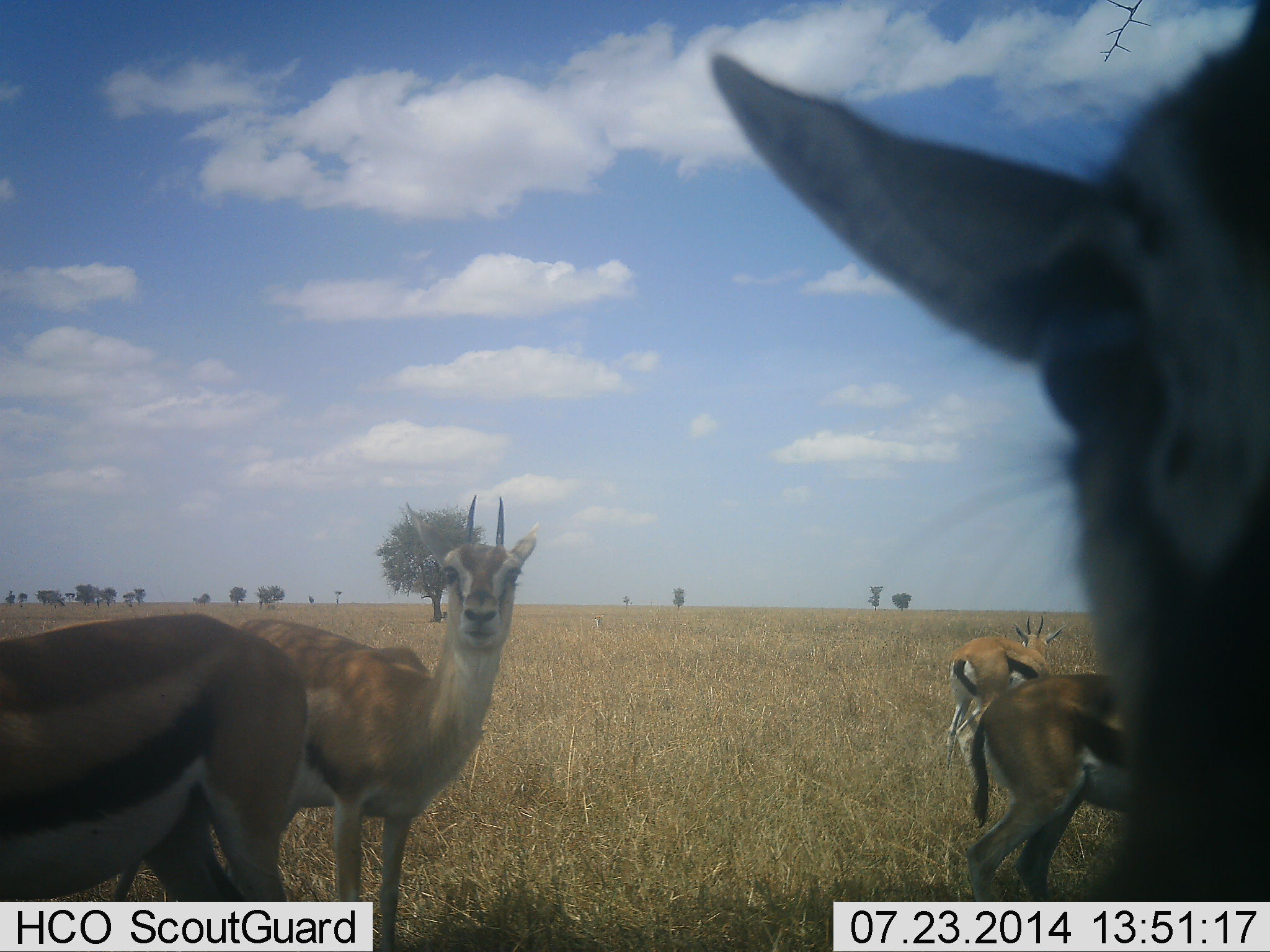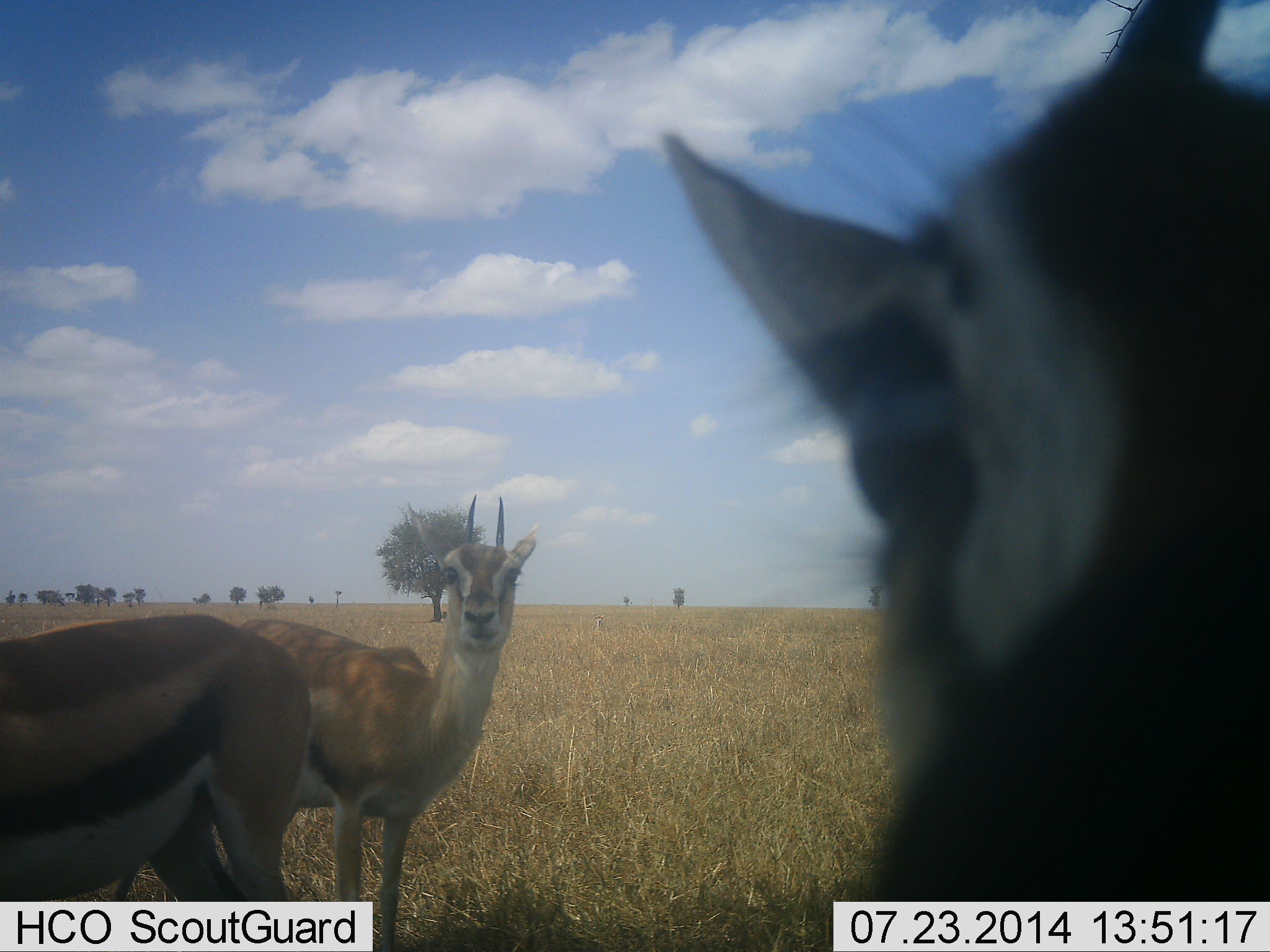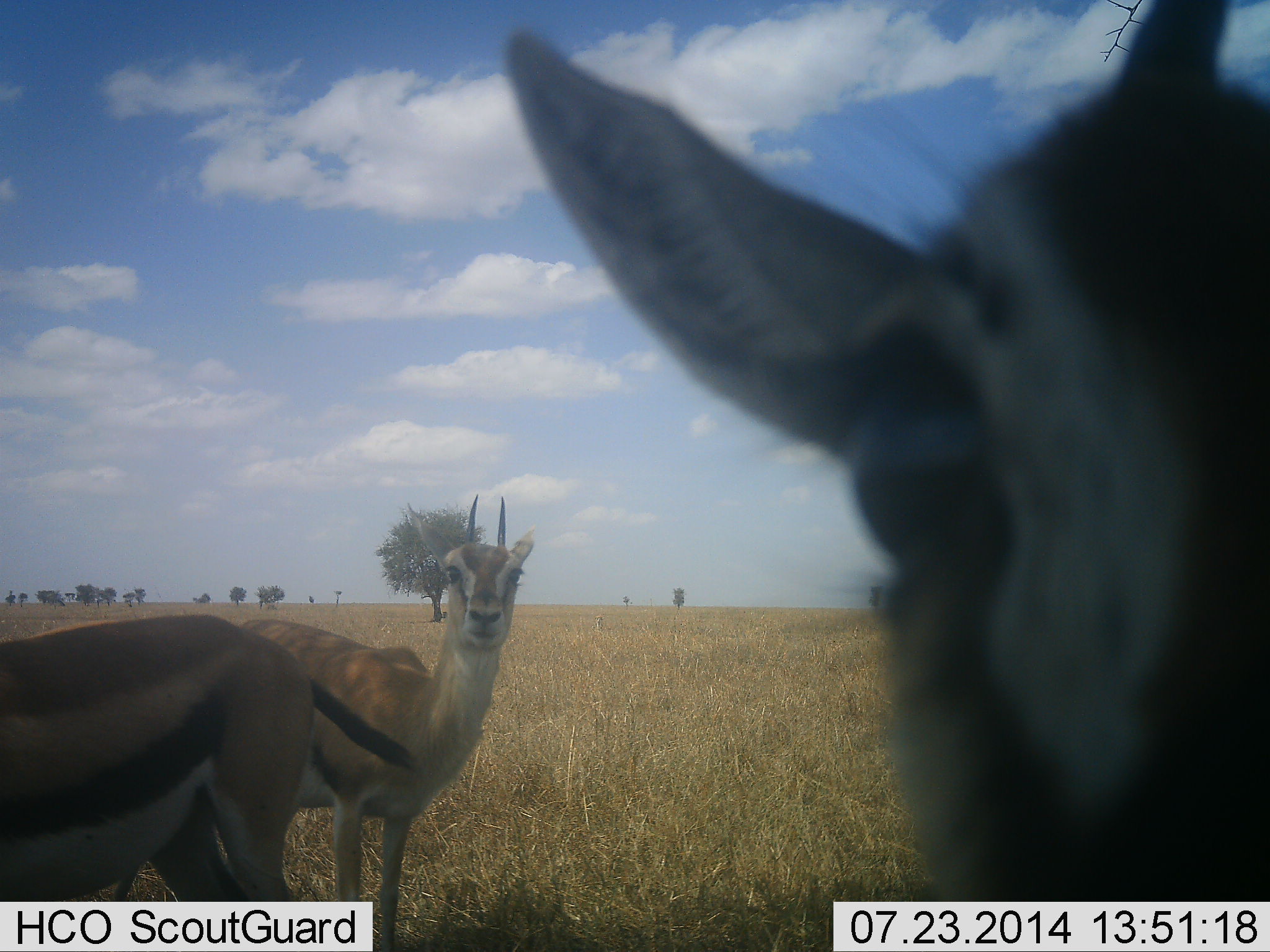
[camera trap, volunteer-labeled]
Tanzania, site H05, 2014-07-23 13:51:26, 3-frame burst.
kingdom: Animalia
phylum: Chordata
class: Mammalia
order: Artiodactyla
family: Bovidae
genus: Eudorcas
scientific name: Eudorcas thomsonii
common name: thomson's gazelle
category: gazellethomsons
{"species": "gazellethomsons (thomson's gazelle) (Eudorcas thomsonii)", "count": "5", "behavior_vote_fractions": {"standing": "90%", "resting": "0%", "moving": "20%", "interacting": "20%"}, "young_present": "0%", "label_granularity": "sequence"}